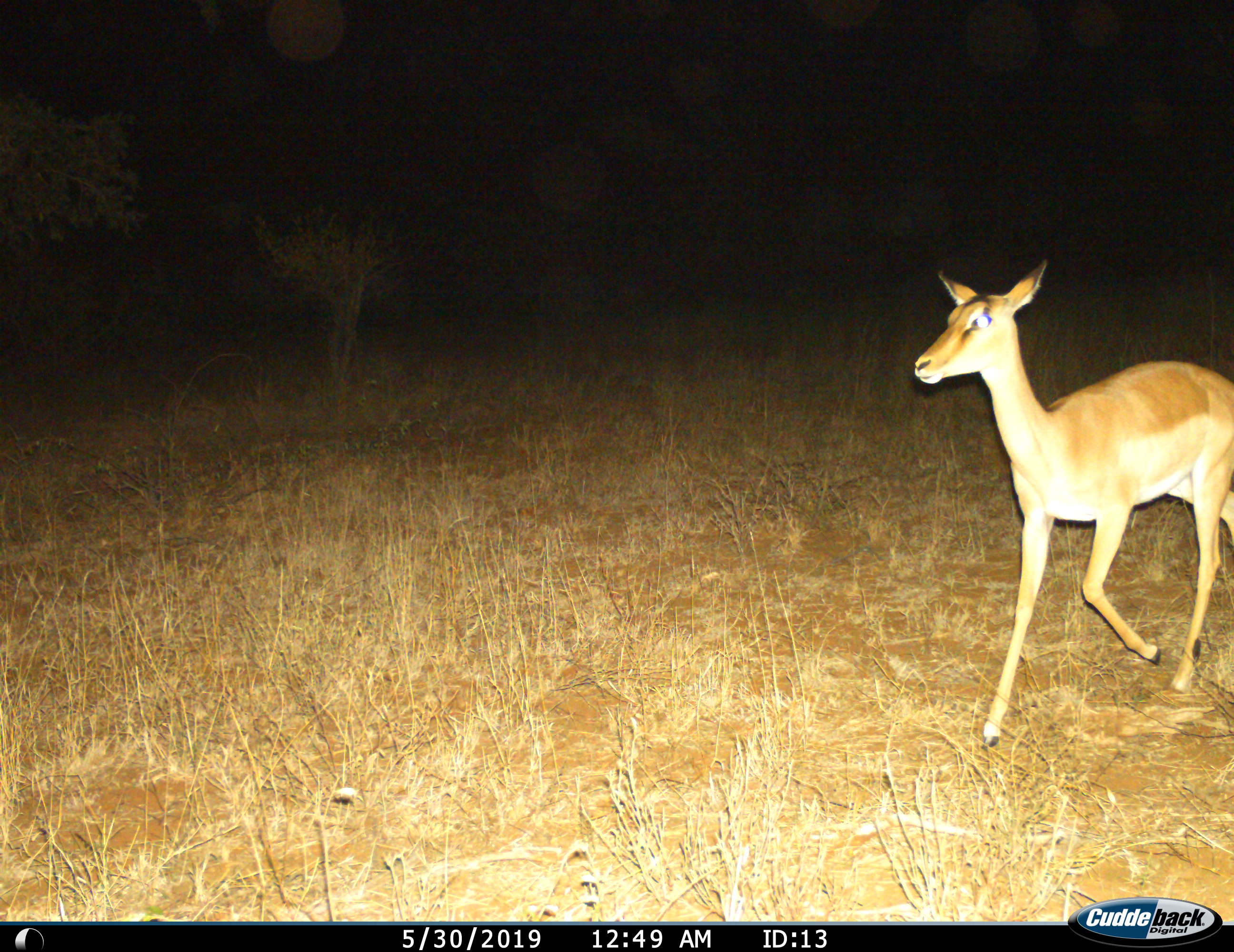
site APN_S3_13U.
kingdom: Animalia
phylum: Chordata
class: Mammalia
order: Artiodactyla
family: Bovidae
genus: Aepyceros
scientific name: Aepyceros melampus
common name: impala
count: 1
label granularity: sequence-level